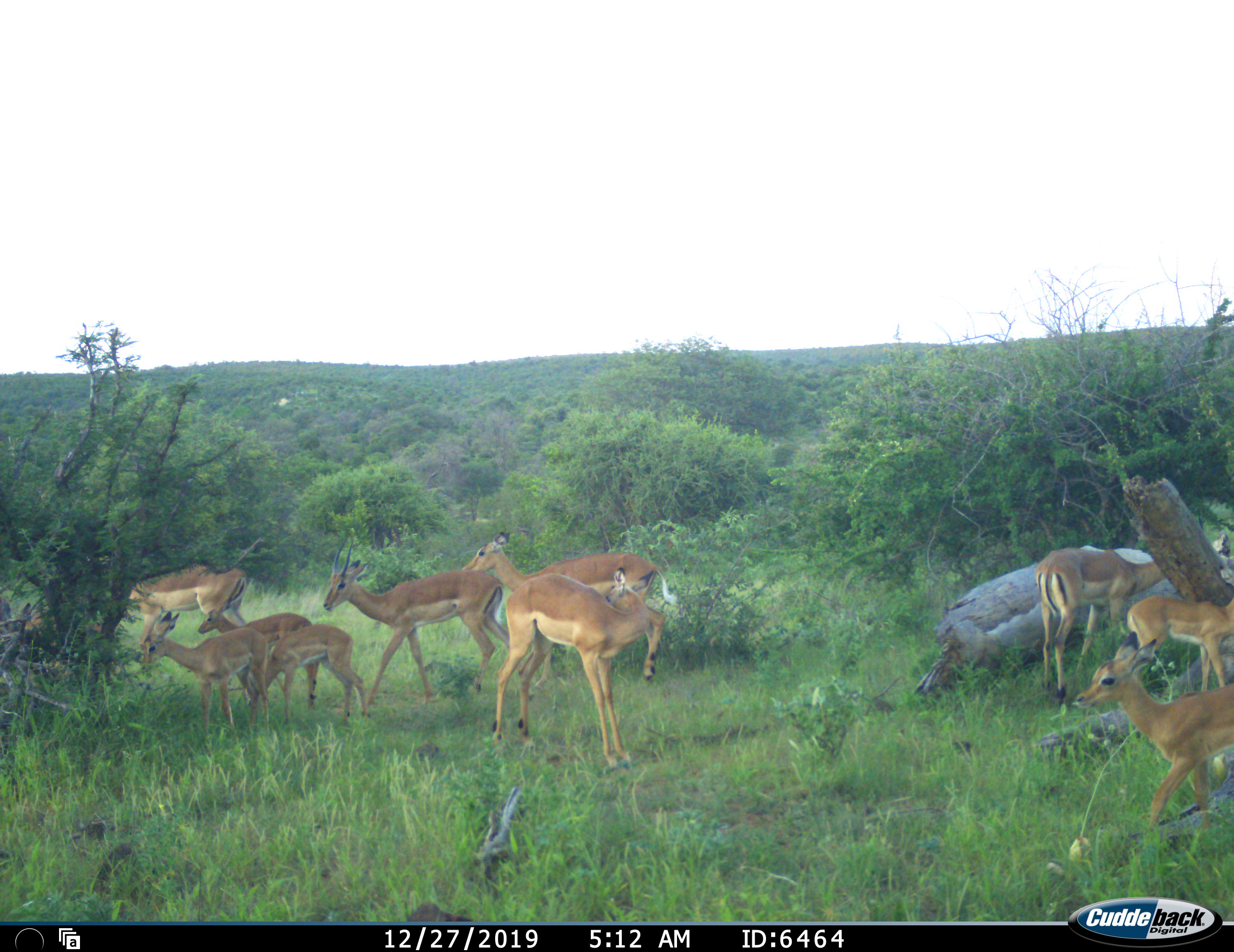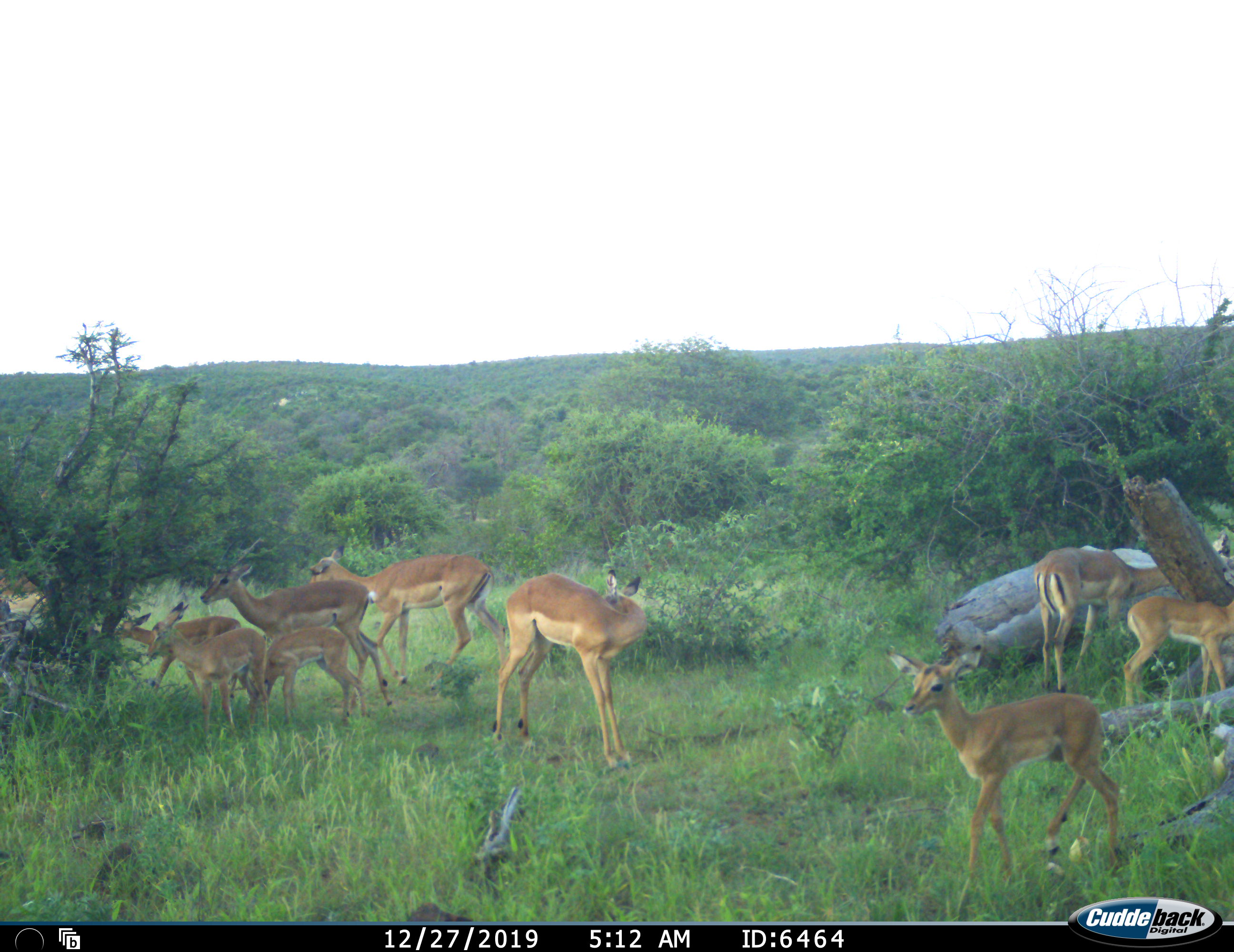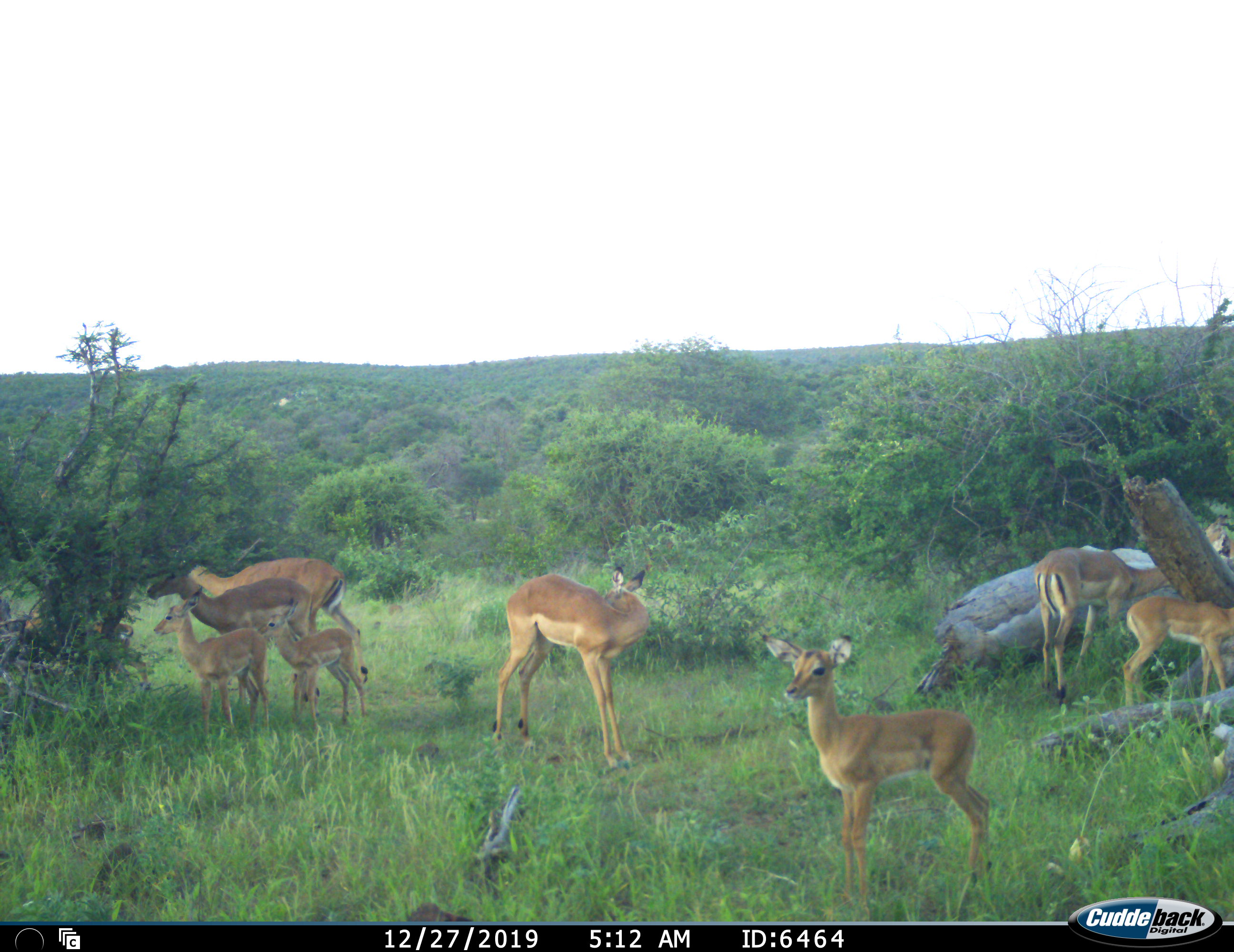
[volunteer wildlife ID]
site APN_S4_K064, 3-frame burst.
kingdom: Animalia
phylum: Chordata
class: Mammalia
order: Artiodactyla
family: Bovidae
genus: Aepyceros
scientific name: Aepyceros melampus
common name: impala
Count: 10.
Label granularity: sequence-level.